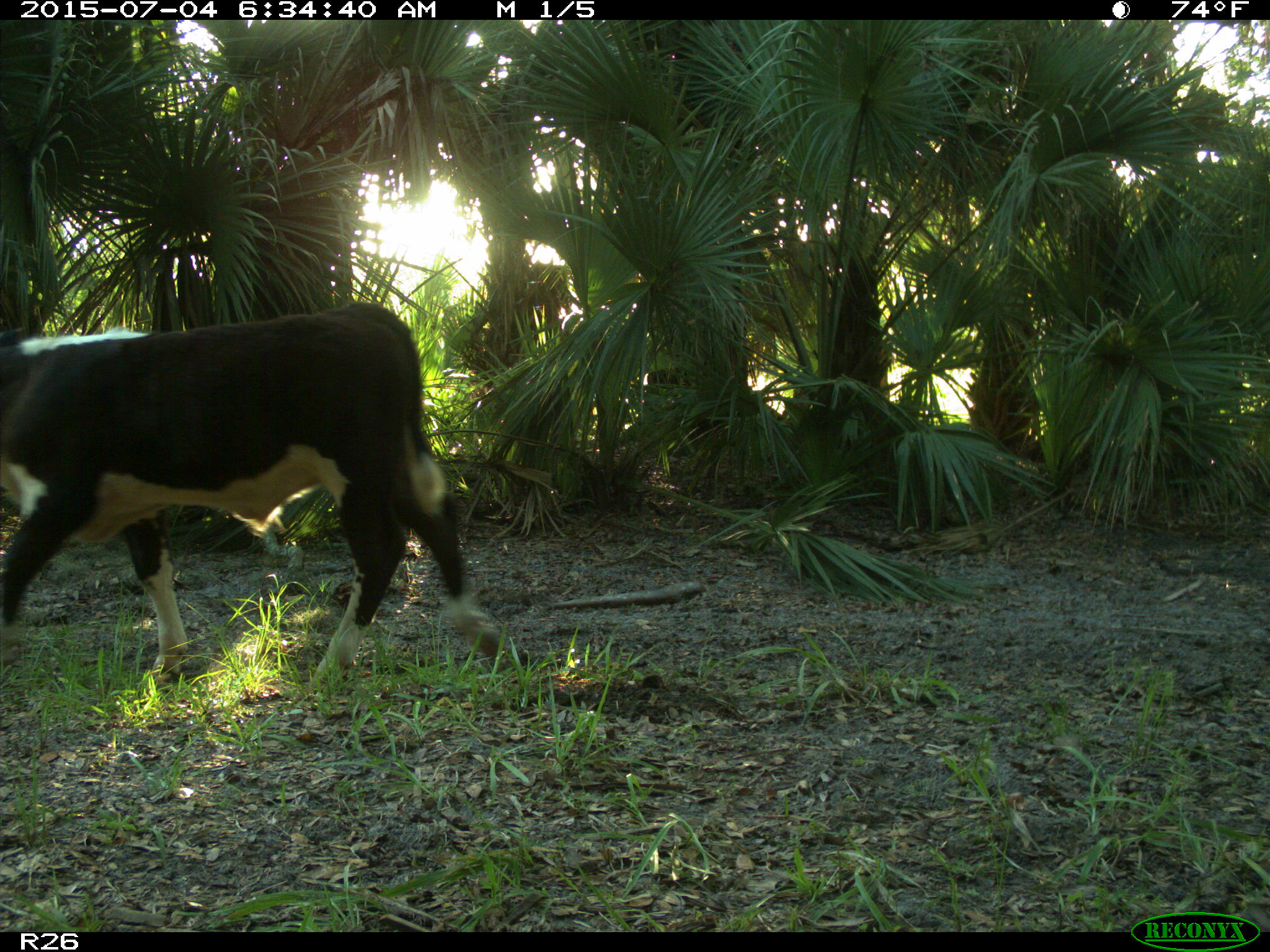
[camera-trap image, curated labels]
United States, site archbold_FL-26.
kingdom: Animalia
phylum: Chordata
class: Mammalia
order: Artiodactyla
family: Bovidae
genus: Bos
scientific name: Bos taurus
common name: domestic cow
Bos taurus (domestic cow).